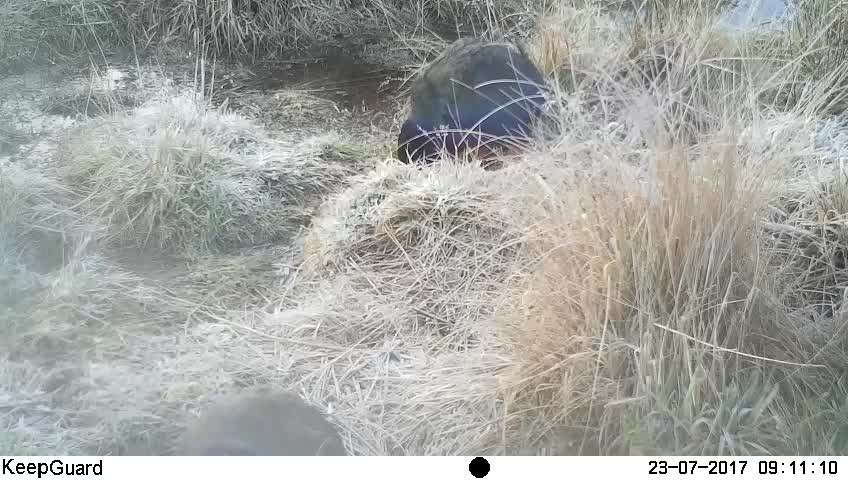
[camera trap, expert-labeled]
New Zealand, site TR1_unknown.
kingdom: Animalia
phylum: Chordata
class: Aves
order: Gruiformes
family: Rallidae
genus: Porphyrio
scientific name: Porphyrio mantelli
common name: takahe